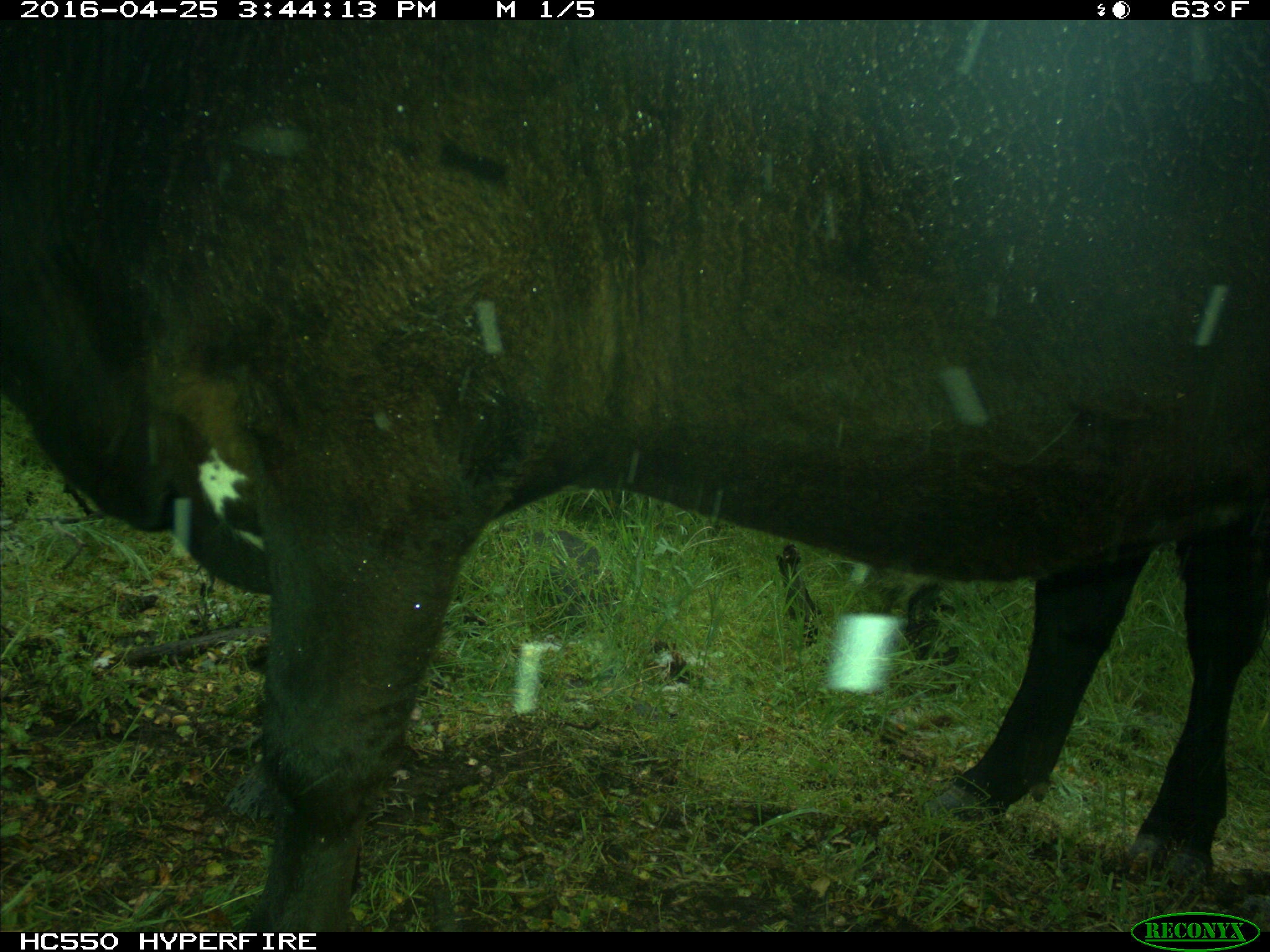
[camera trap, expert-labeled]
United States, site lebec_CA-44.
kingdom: Animalia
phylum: Chordata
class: Mammalia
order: Artiodactyla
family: Bovidae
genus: Bos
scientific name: Bos taurus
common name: domestic cow